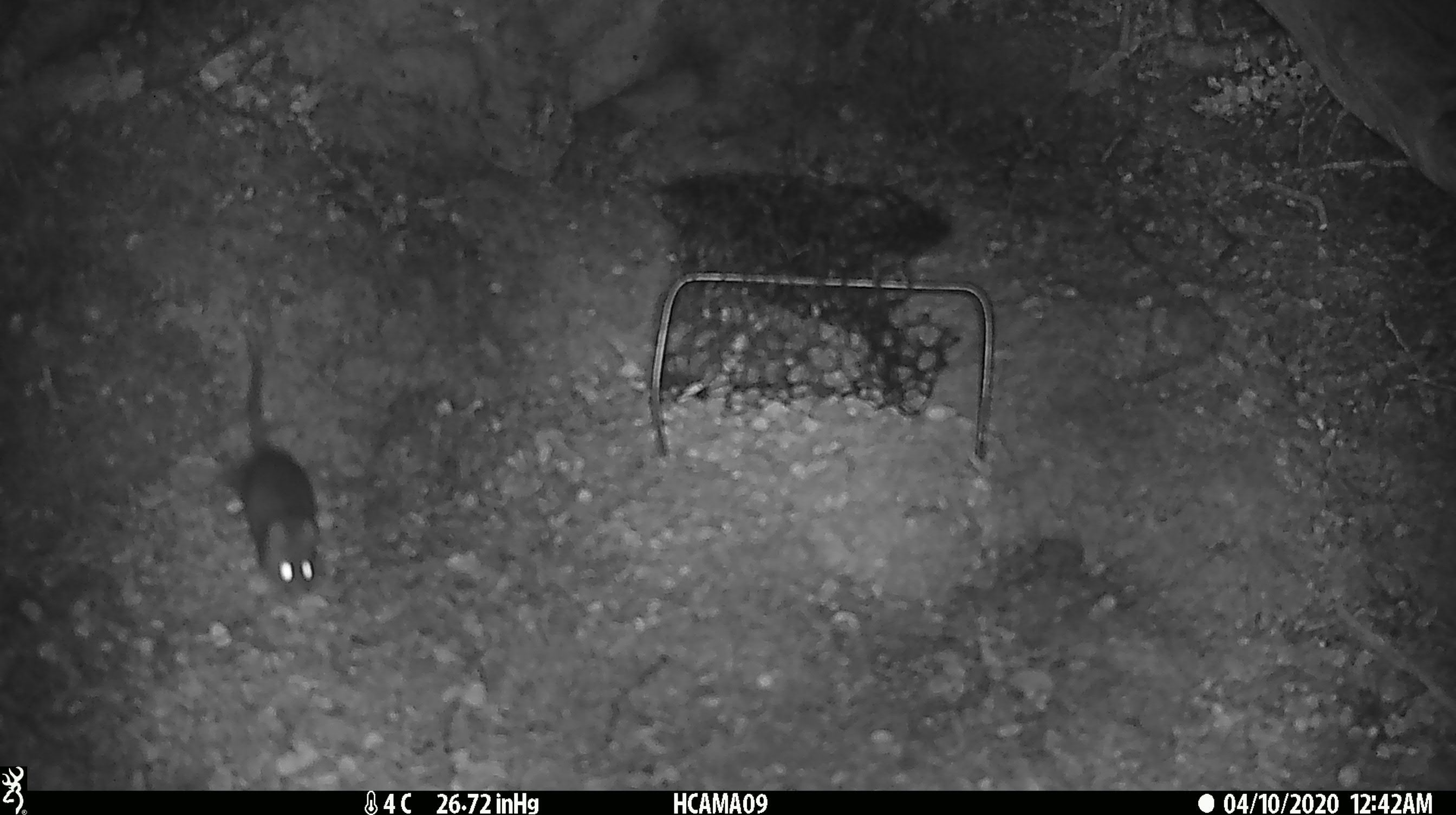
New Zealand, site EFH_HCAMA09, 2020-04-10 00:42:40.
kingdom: Animalia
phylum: Chordata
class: Mammalia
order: Rodentia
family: Muridae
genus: Mus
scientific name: Mus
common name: mouse